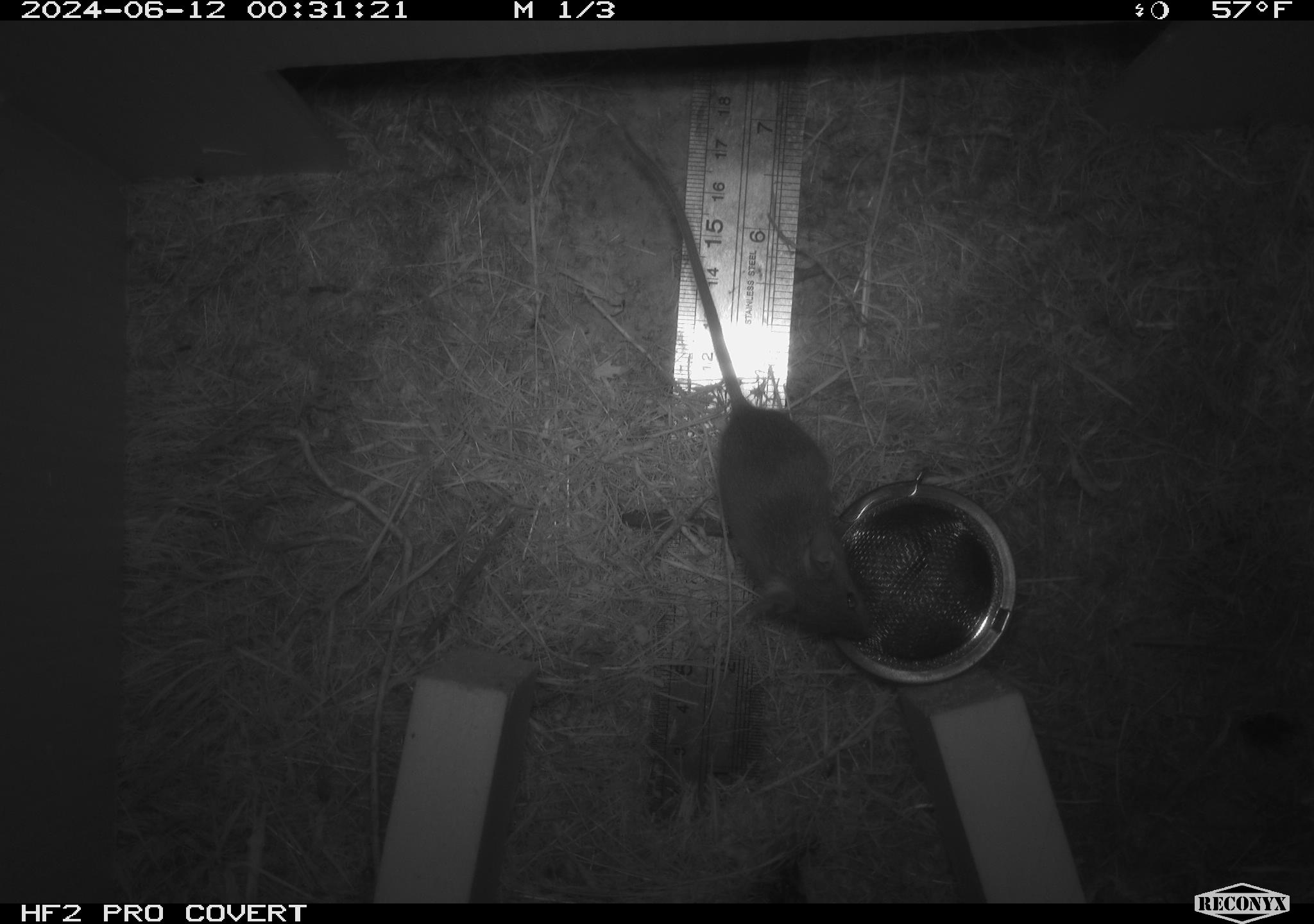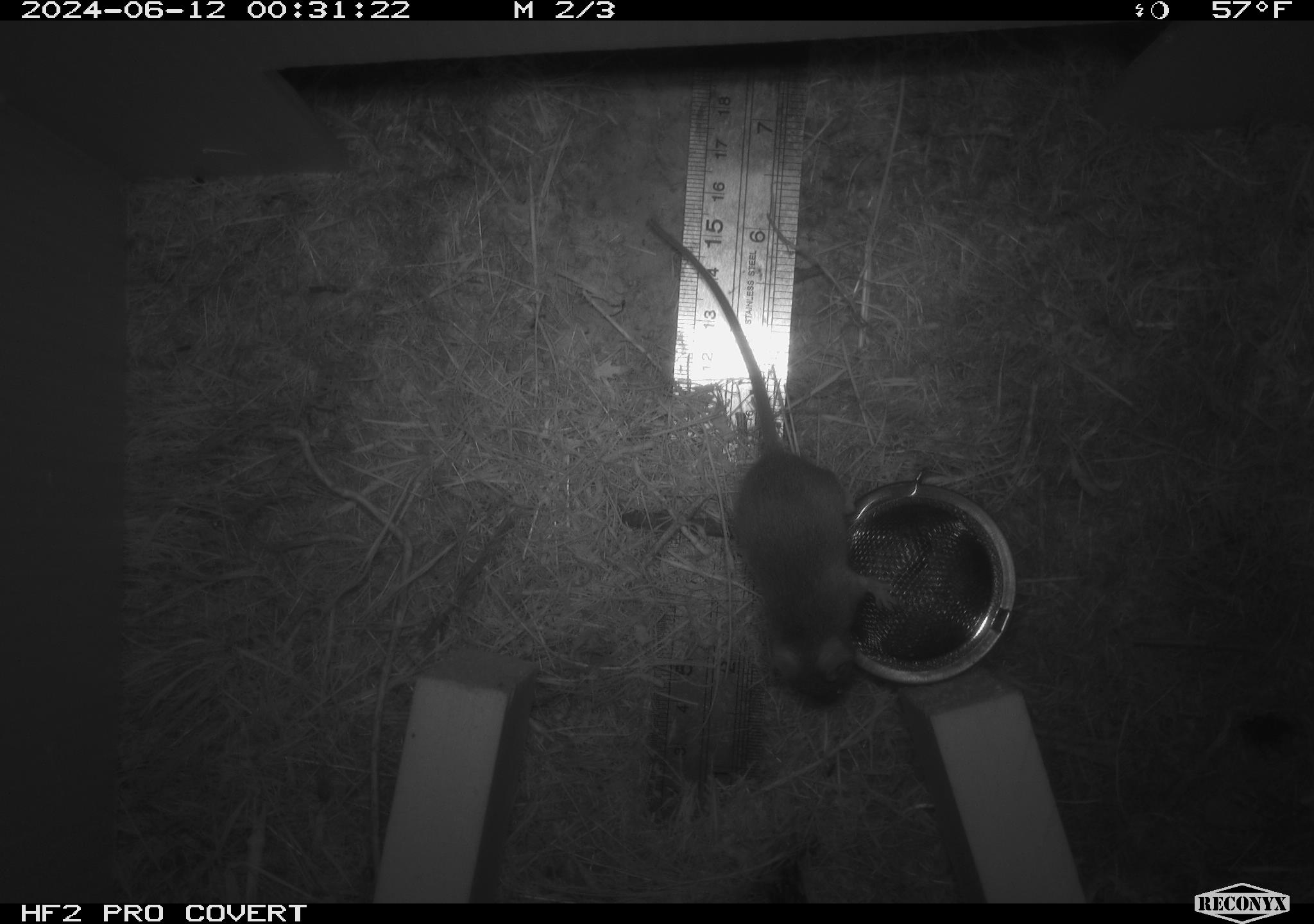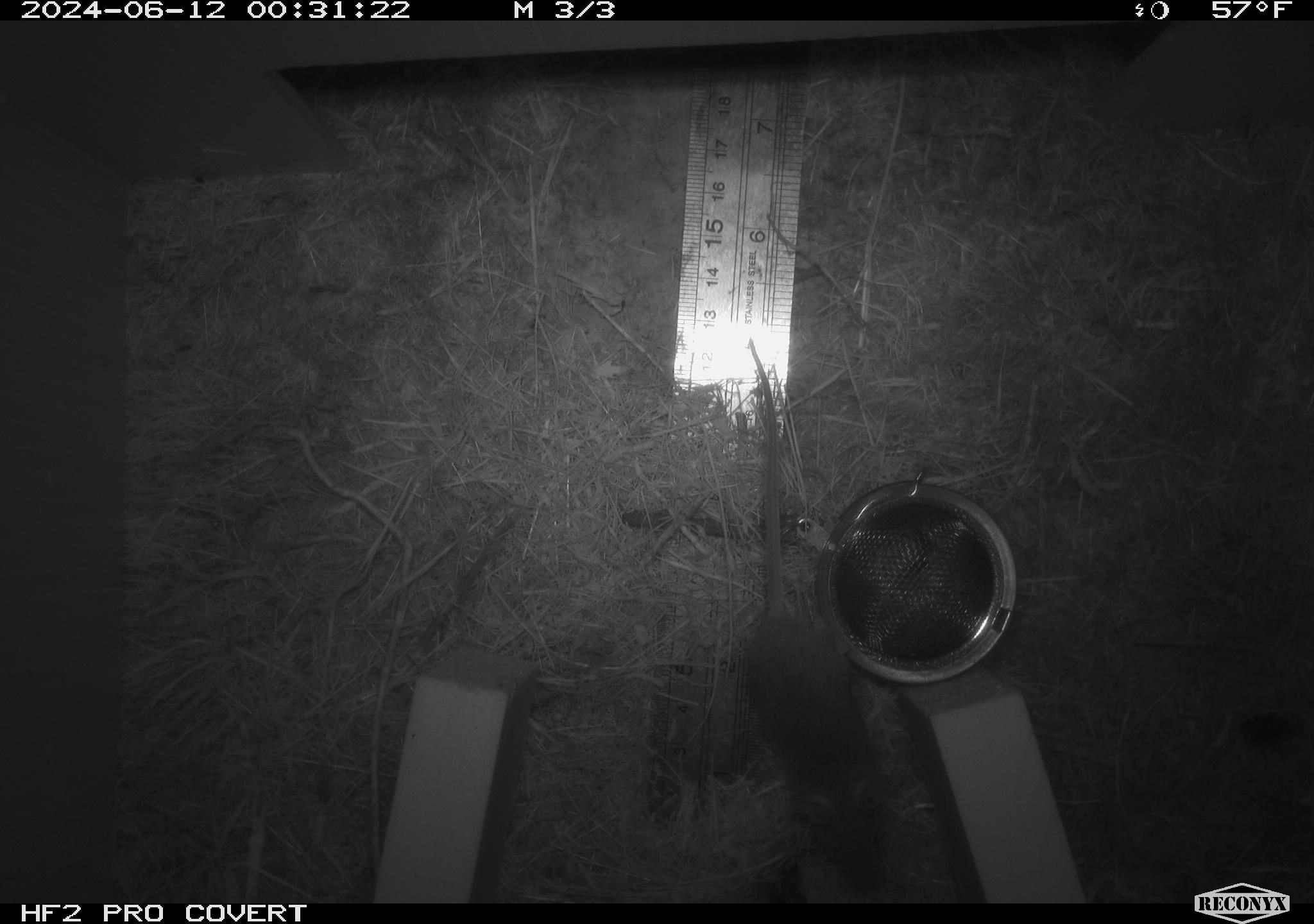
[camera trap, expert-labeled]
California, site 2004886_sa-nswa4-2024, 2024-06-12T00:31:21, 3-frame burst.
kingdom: Animalia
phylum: Chordata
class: Mammalia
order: Rodentia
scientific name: Rodentia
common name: rodent